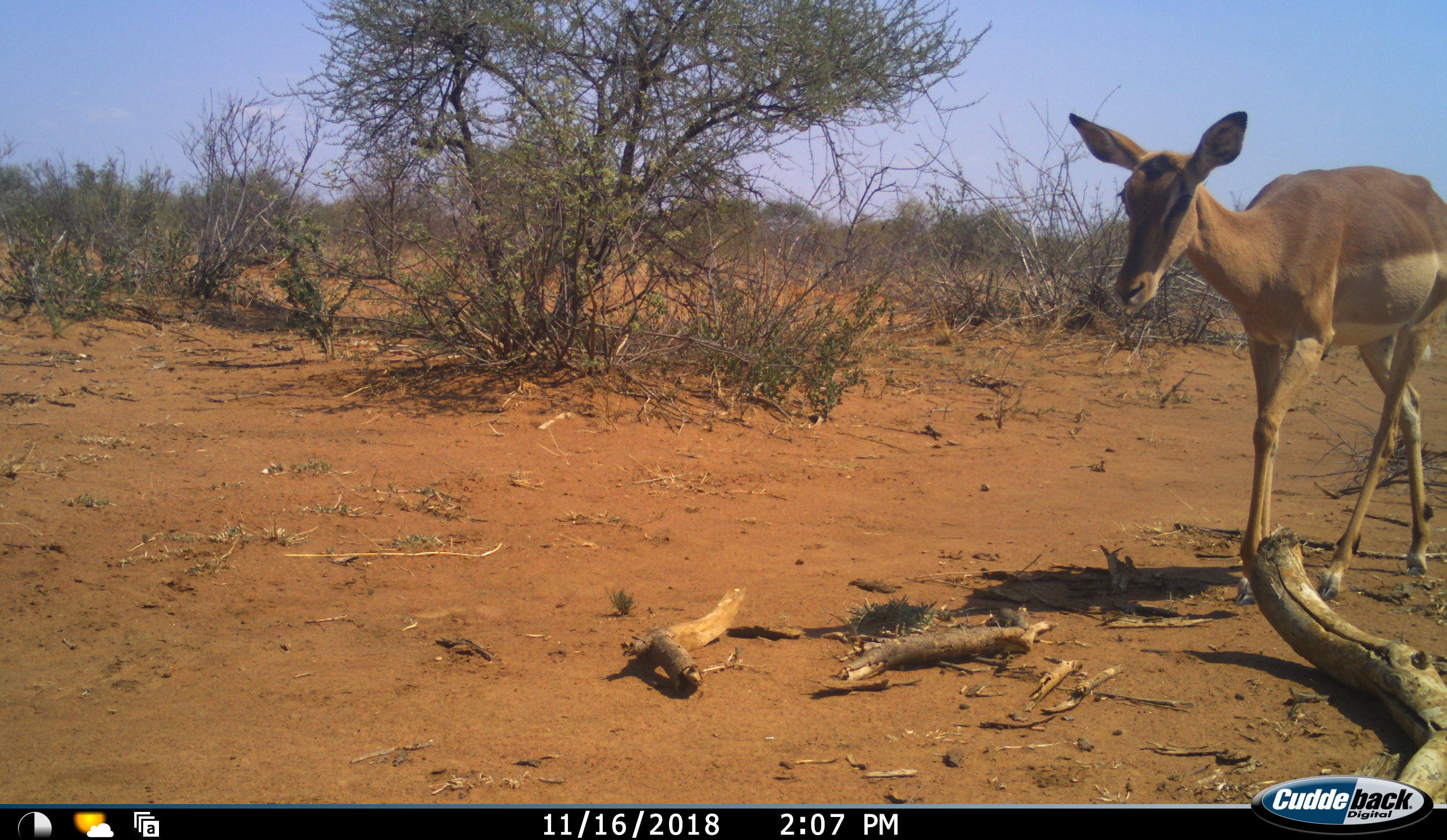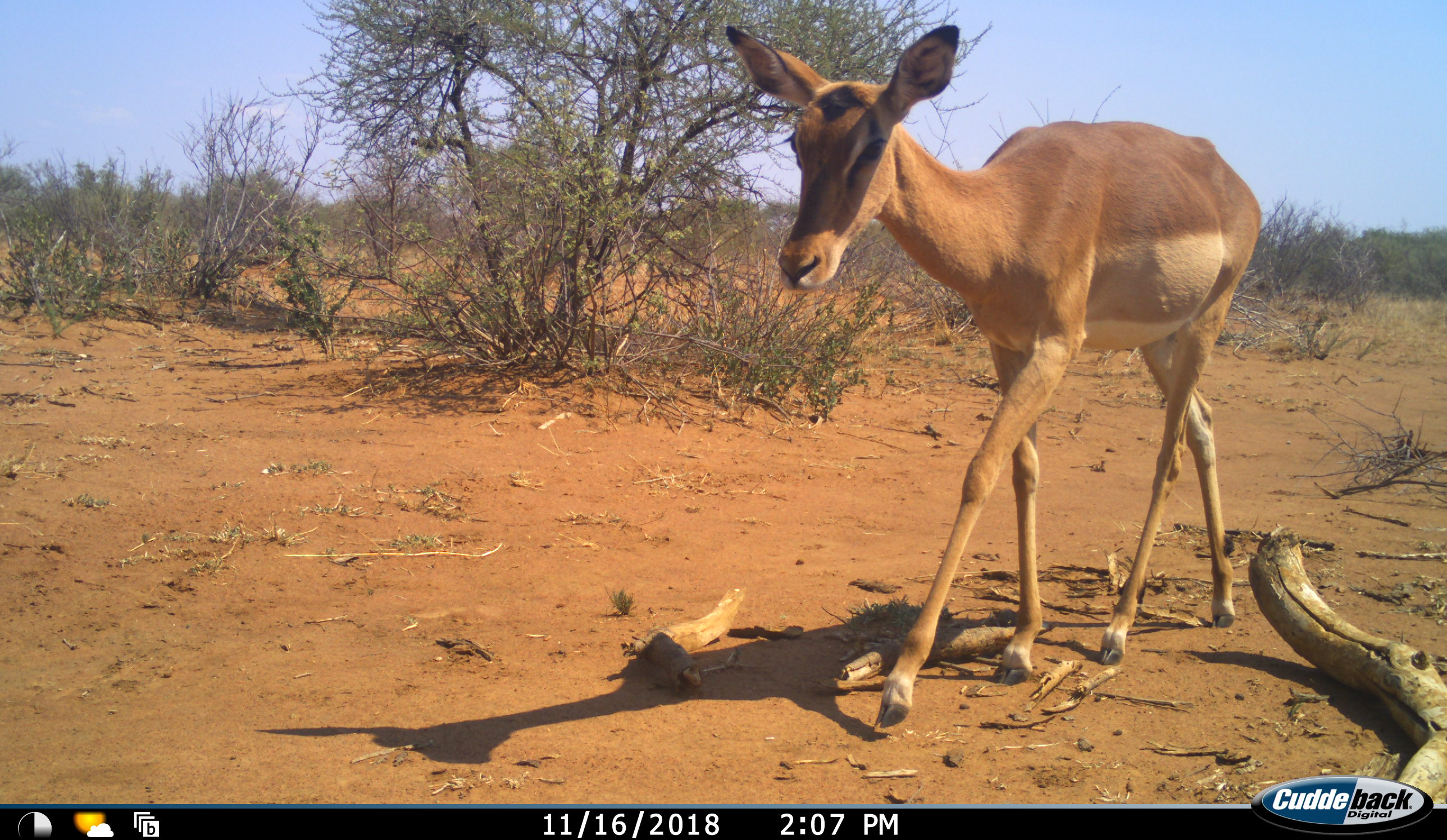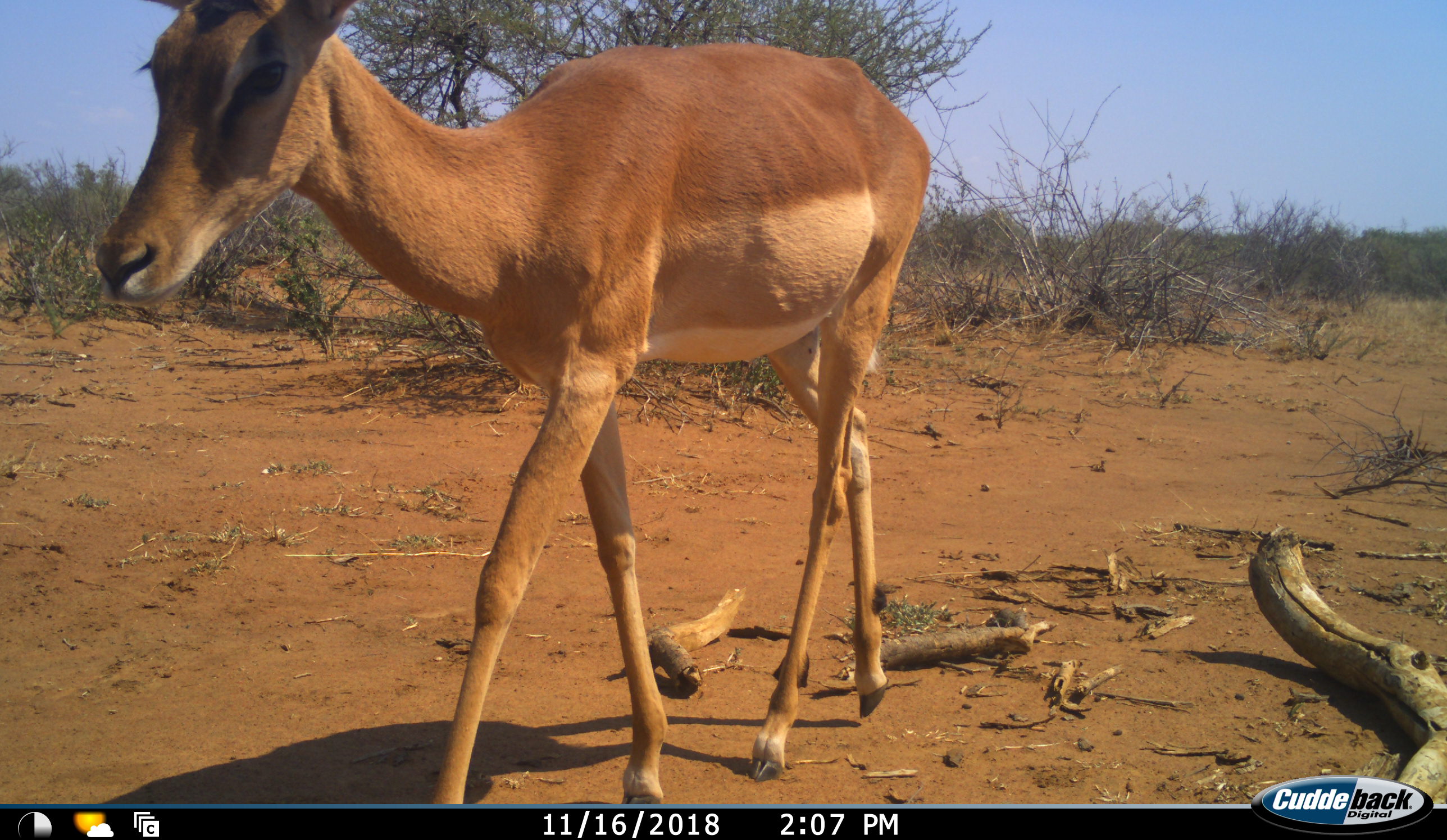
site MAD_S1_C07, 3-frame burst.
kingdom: Animalia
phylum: Chordata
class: Mammalia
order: Artiodactyla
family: Bovidae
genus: Aepyceros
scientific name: Aepyceros melampus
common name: impala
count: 1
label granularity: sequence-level